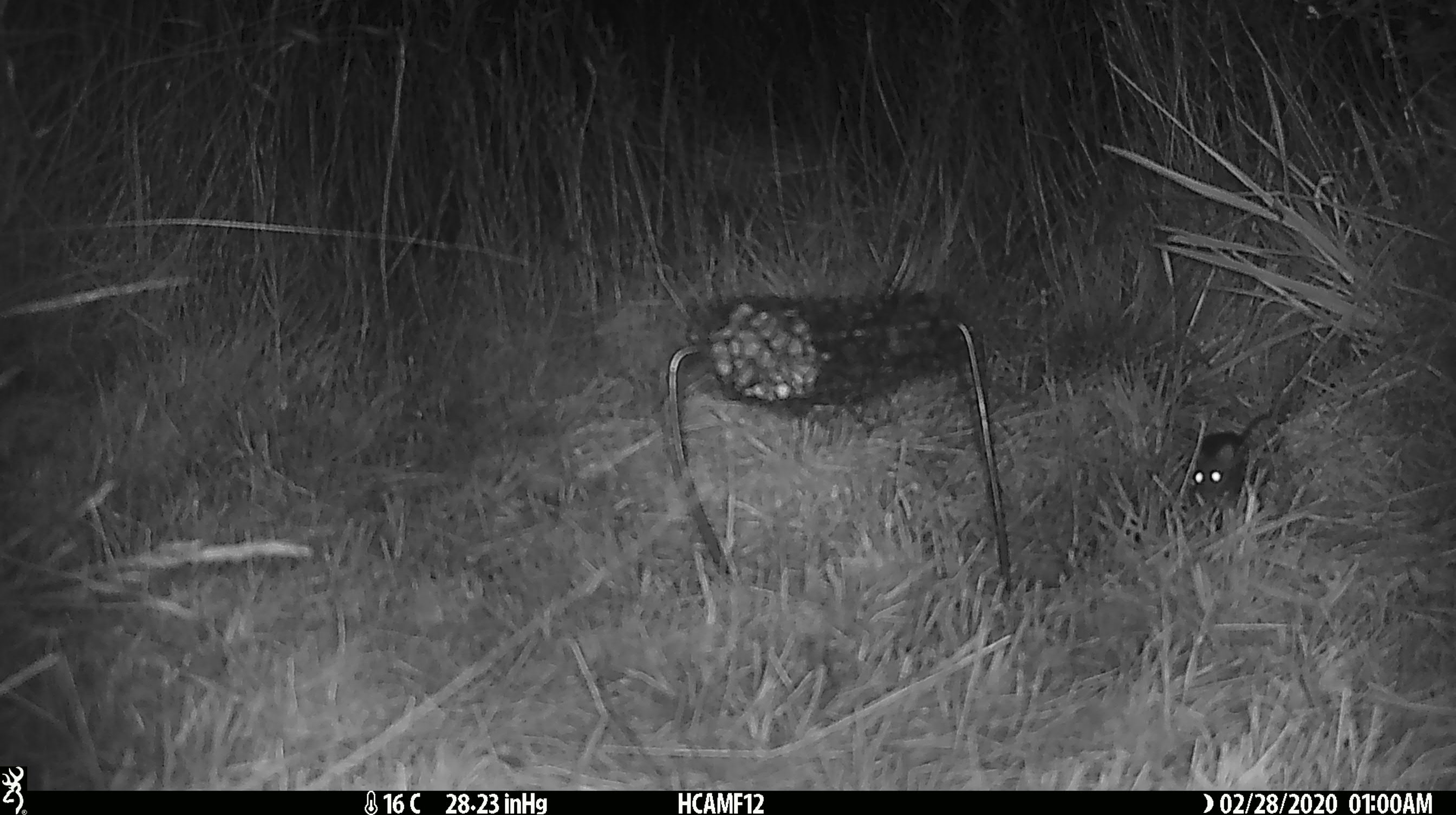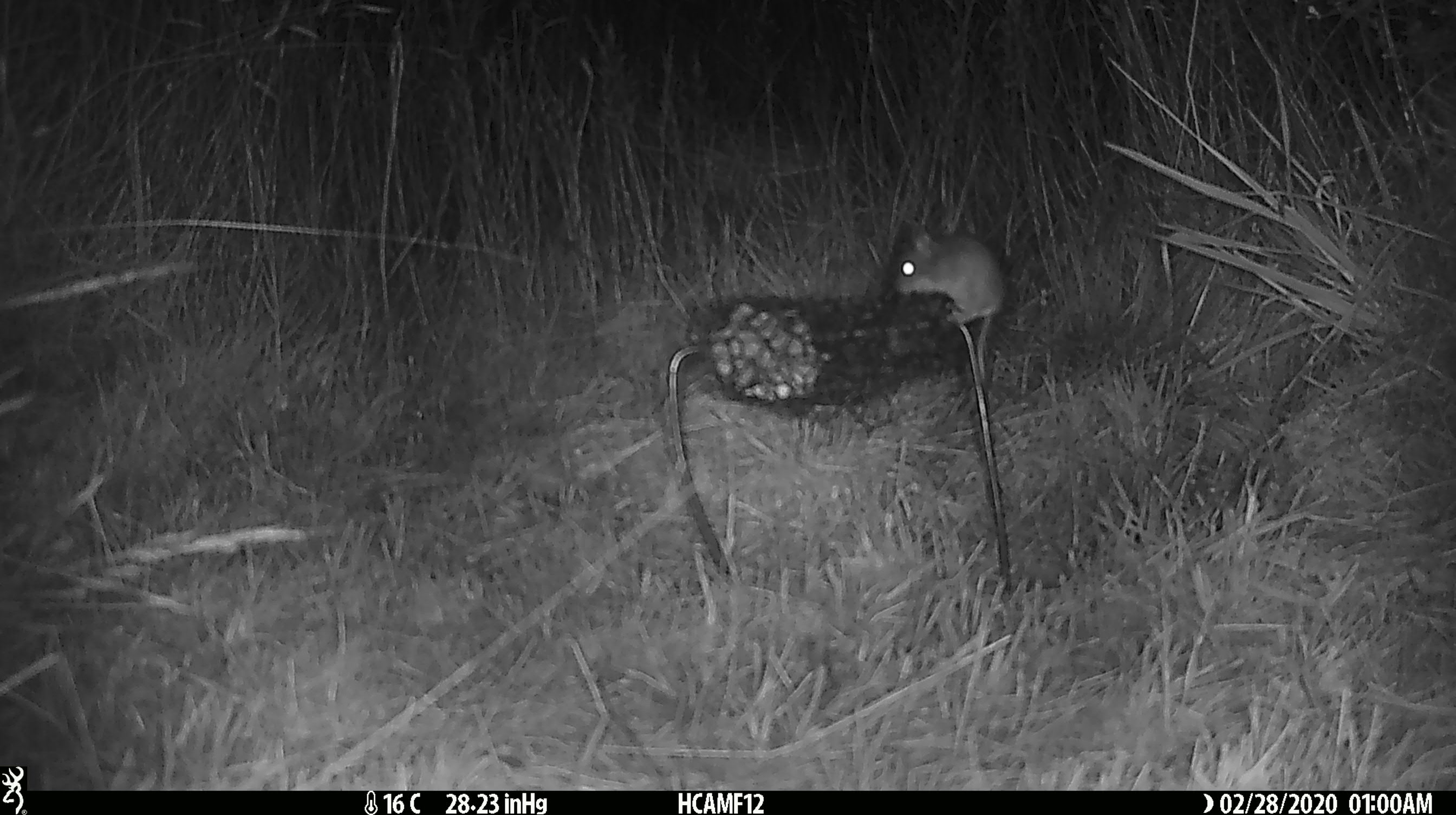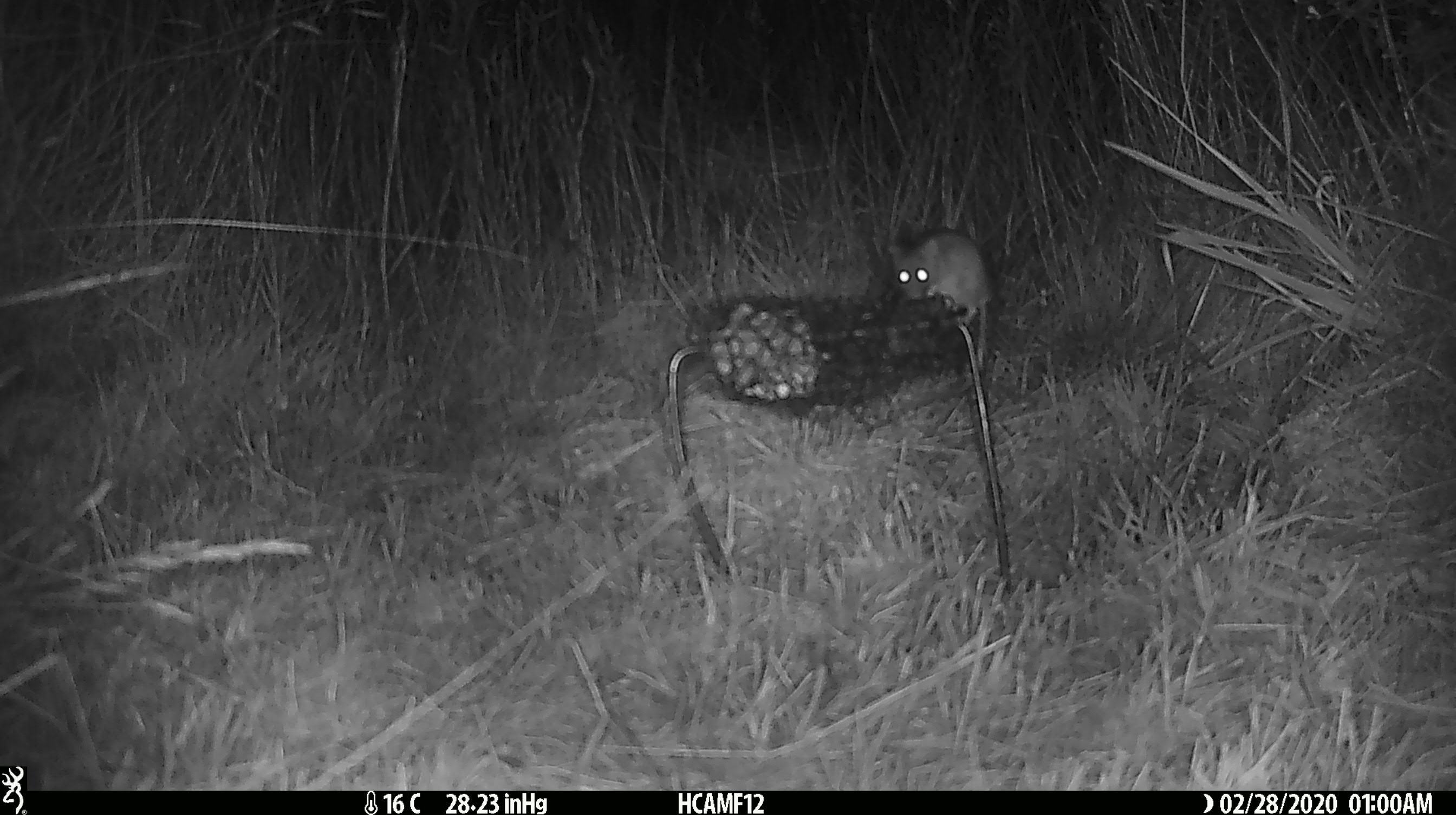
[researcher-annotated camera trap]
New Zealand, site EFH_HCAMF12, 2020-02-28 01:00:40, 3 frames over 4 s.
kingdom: Animalia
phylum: Chordata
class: Mammalia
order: Rodentia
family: Muridae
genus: Mus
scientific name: Mus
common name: mouse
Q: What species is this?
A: Mouse (Mus).